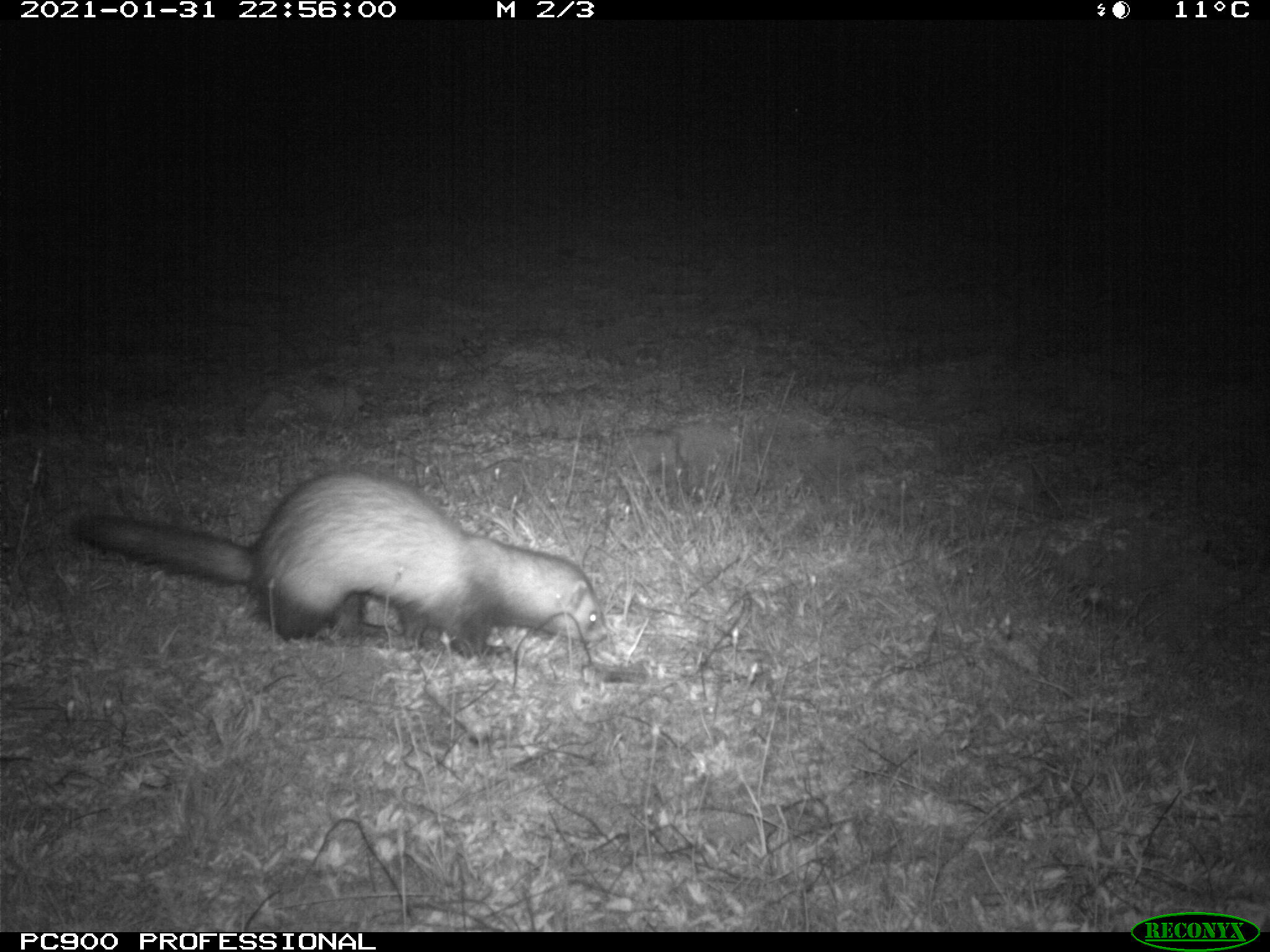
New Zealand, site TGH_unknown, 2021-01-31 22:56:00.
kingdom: Animalia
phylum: Chordata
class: Mammalia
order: Carnivora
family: Mustelidae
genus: Mustela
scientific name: Mustela furo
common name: ferret